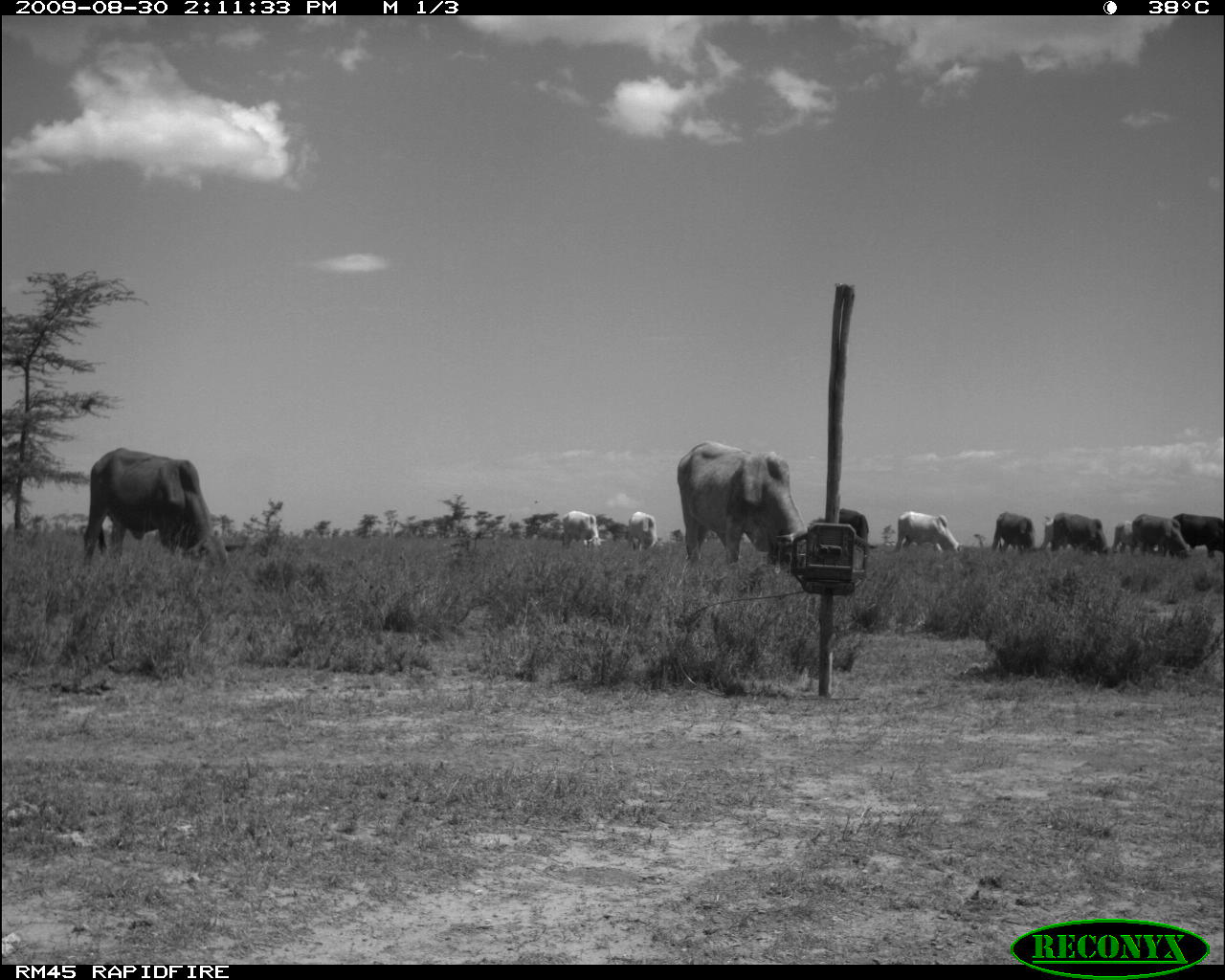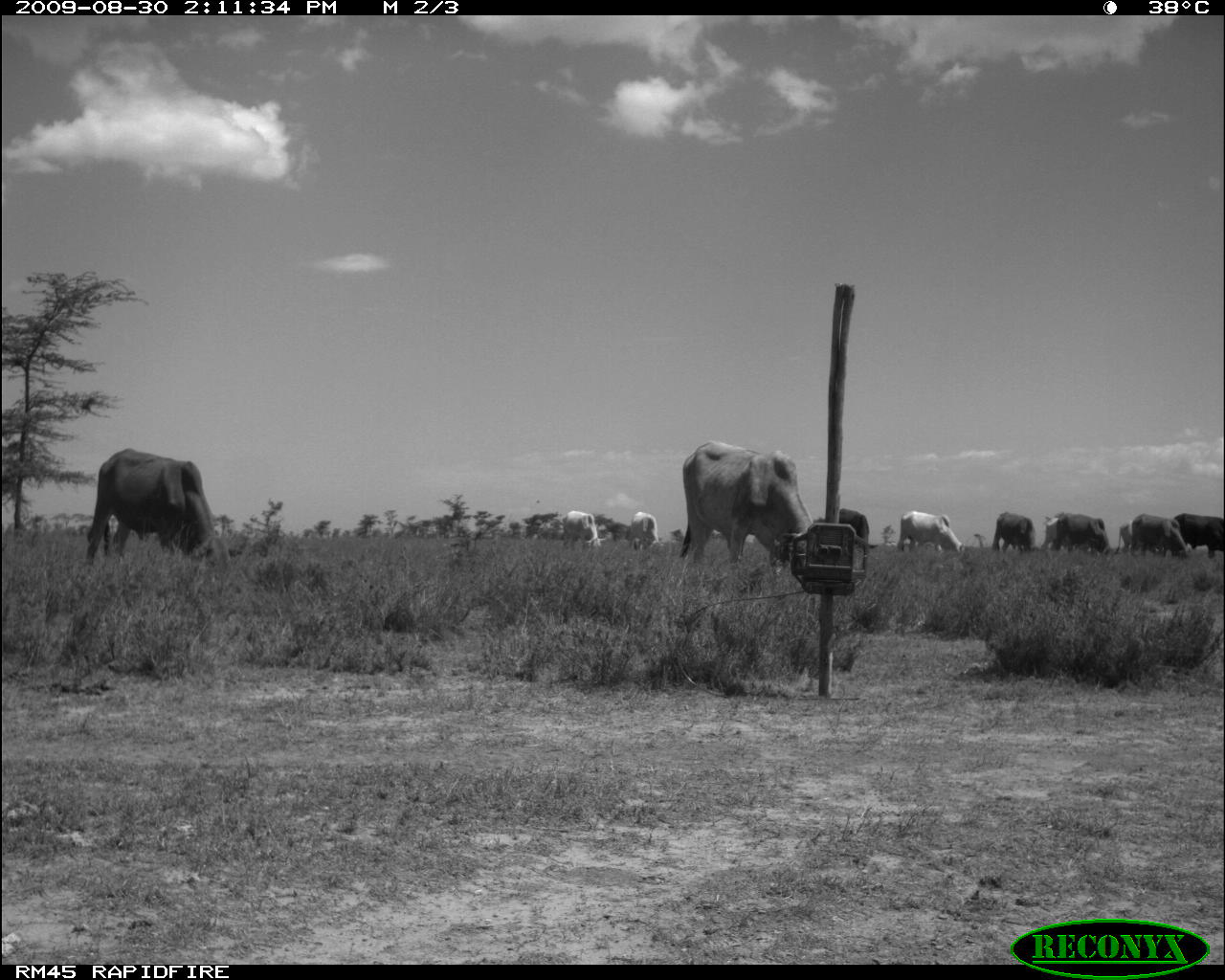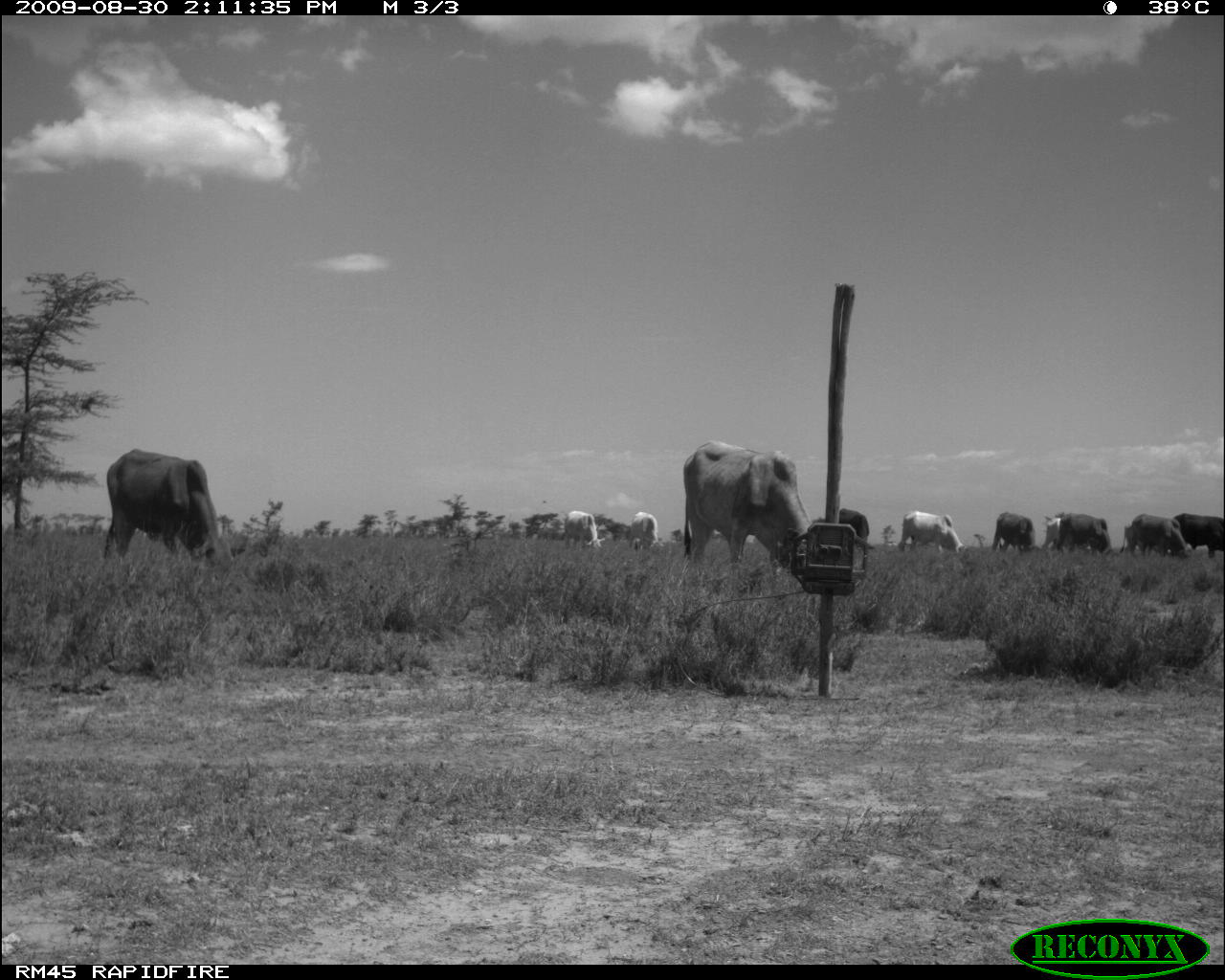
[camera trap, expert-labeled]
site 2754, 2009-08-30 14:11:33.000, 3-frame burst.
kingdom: Animalia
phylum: Chordata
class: Mammalia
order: Artiodactyla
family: Bovidae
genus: Bos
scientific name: Bos taurus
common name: domestic cattle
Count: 11.